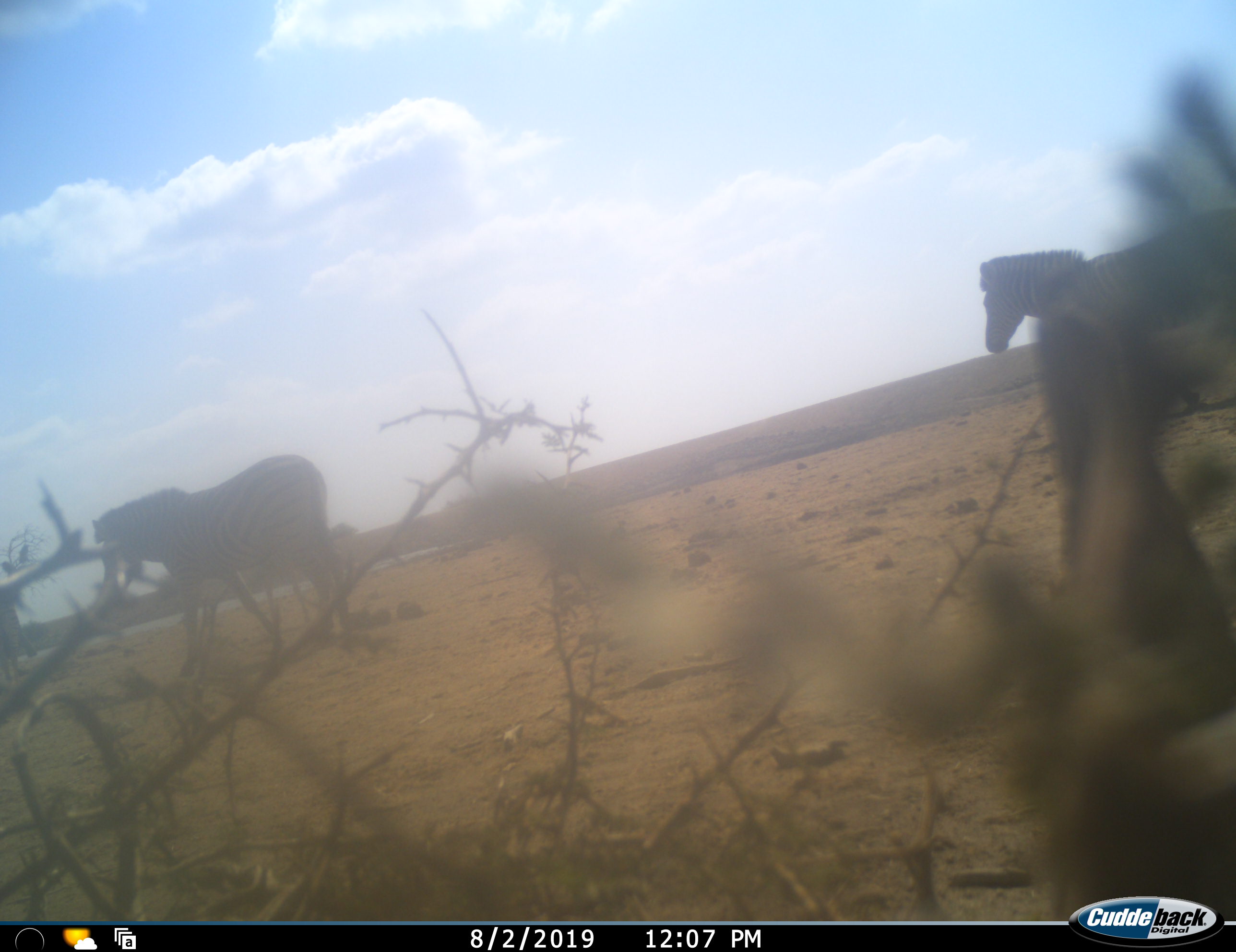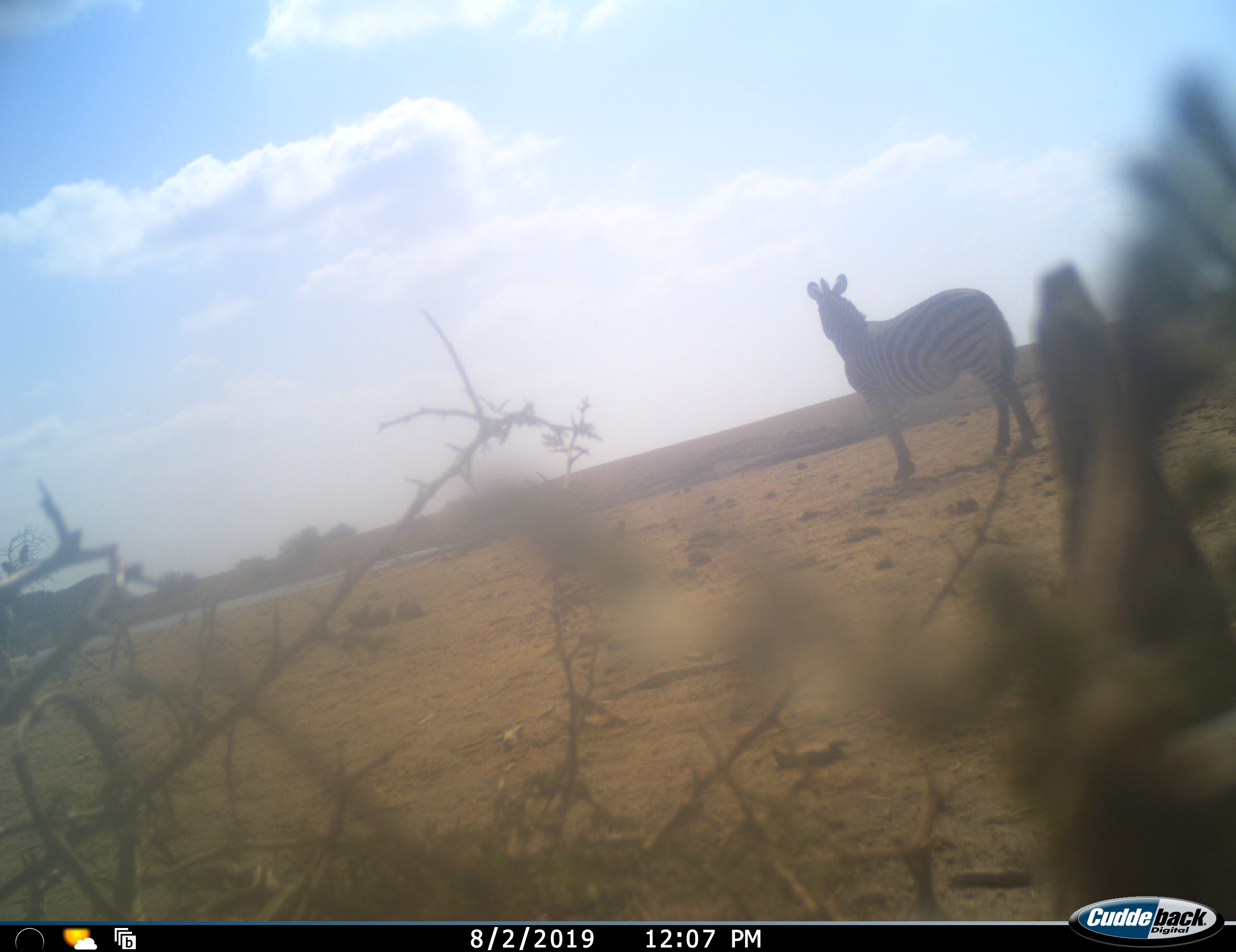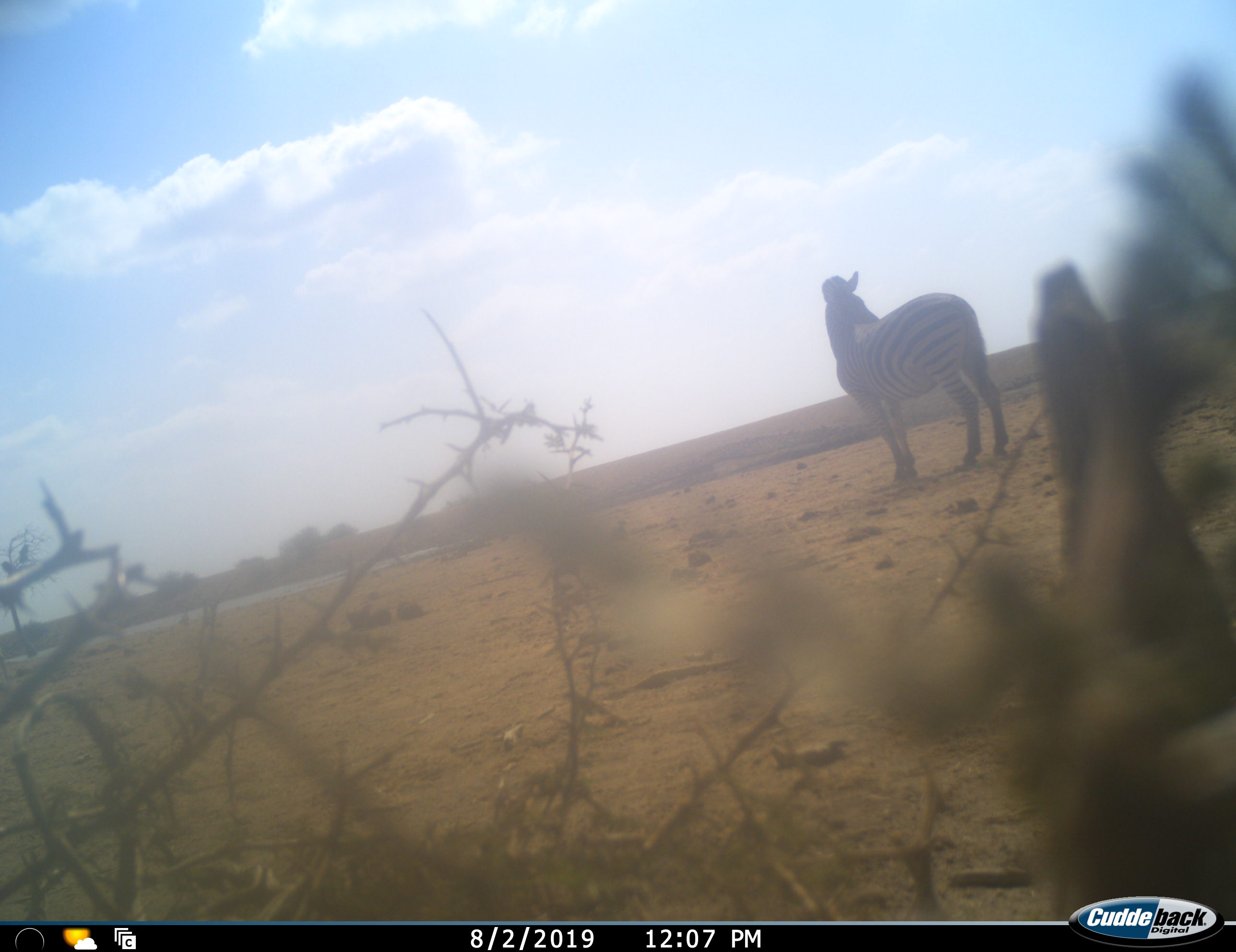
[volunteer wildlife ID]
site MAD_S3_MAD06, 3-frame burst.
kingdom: Animalia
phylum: Chordata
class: Mammalia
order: Perissodactyla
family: Equidae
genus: Equus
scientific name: Equus quagga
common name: plains zebra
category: zebraplains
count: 2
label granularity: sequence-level